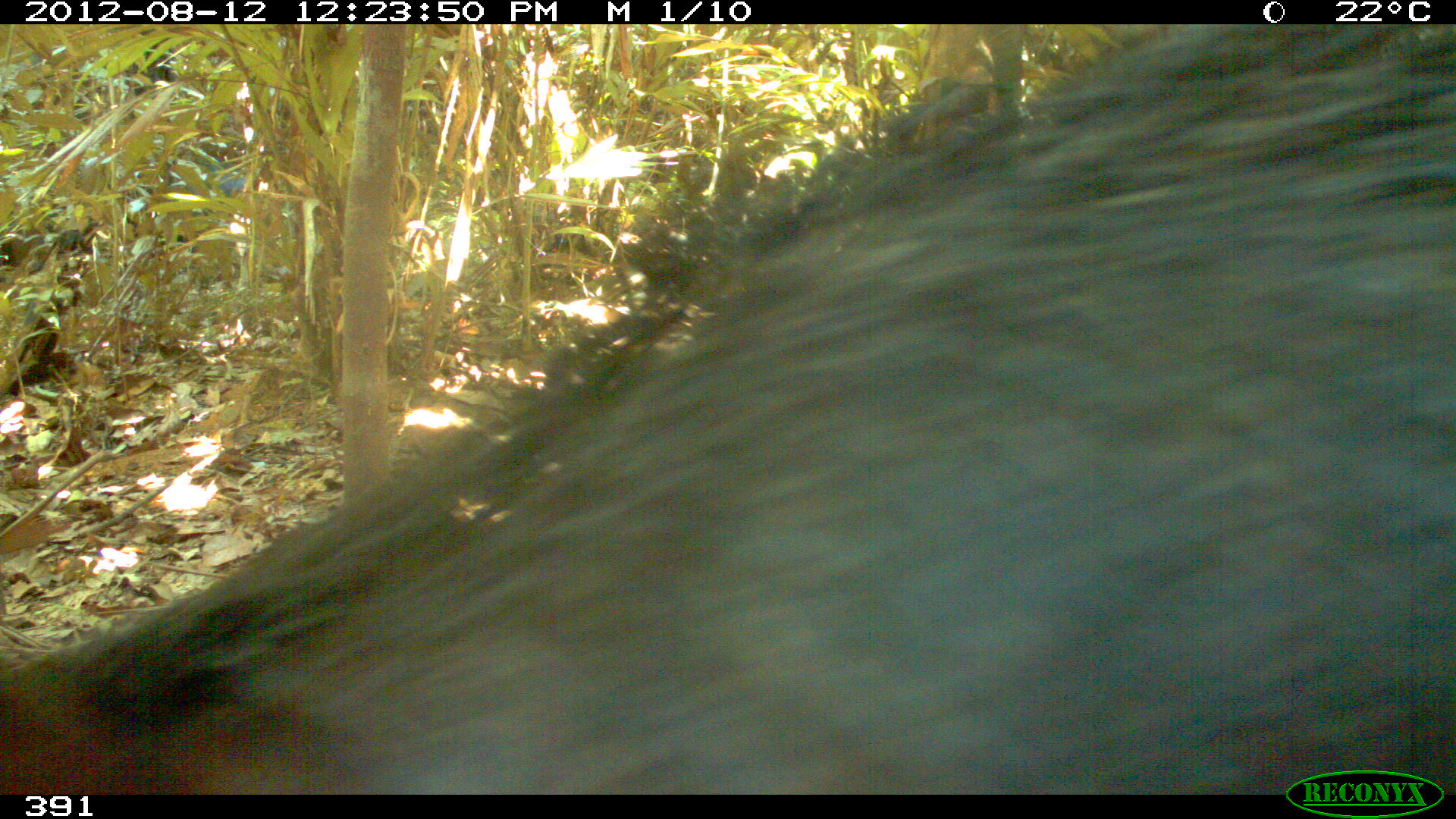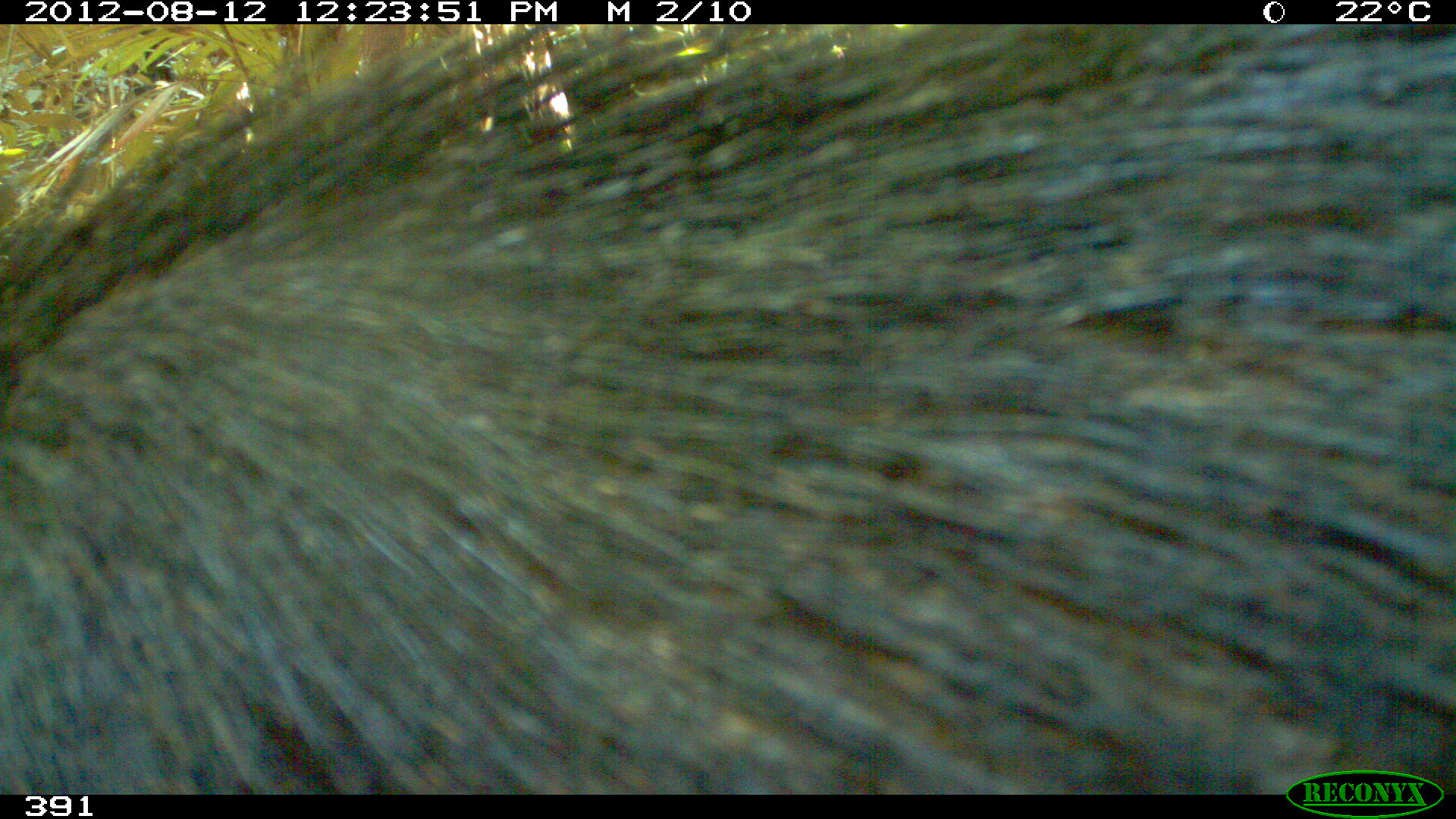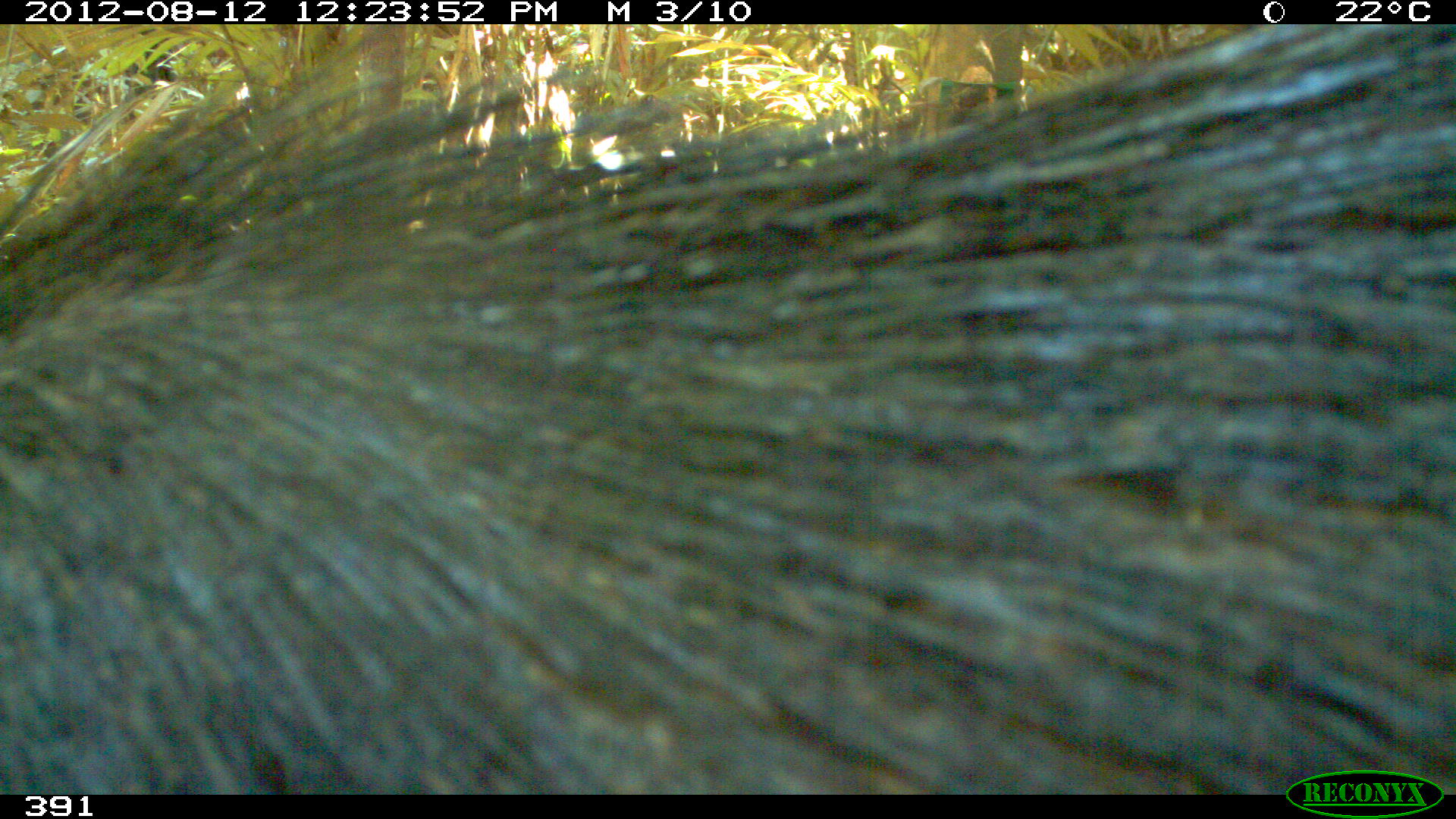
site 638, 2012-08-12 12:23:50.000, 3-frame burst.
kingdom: Animalia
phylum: Chordata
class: Mammalia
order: Artiodactyla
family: Tayassuidae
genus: Tayassu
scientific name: Tayassu pecari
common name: white-lipped peccary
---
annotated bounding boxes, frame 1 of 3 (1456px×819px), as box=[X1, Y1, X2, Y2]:
tayassu pecari: box=[0, 21, 1453, 787]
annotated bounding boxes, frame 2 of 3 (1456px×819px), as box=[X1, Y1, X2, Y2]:
tayassu pecari: box=[0, 24, 1456, 795]